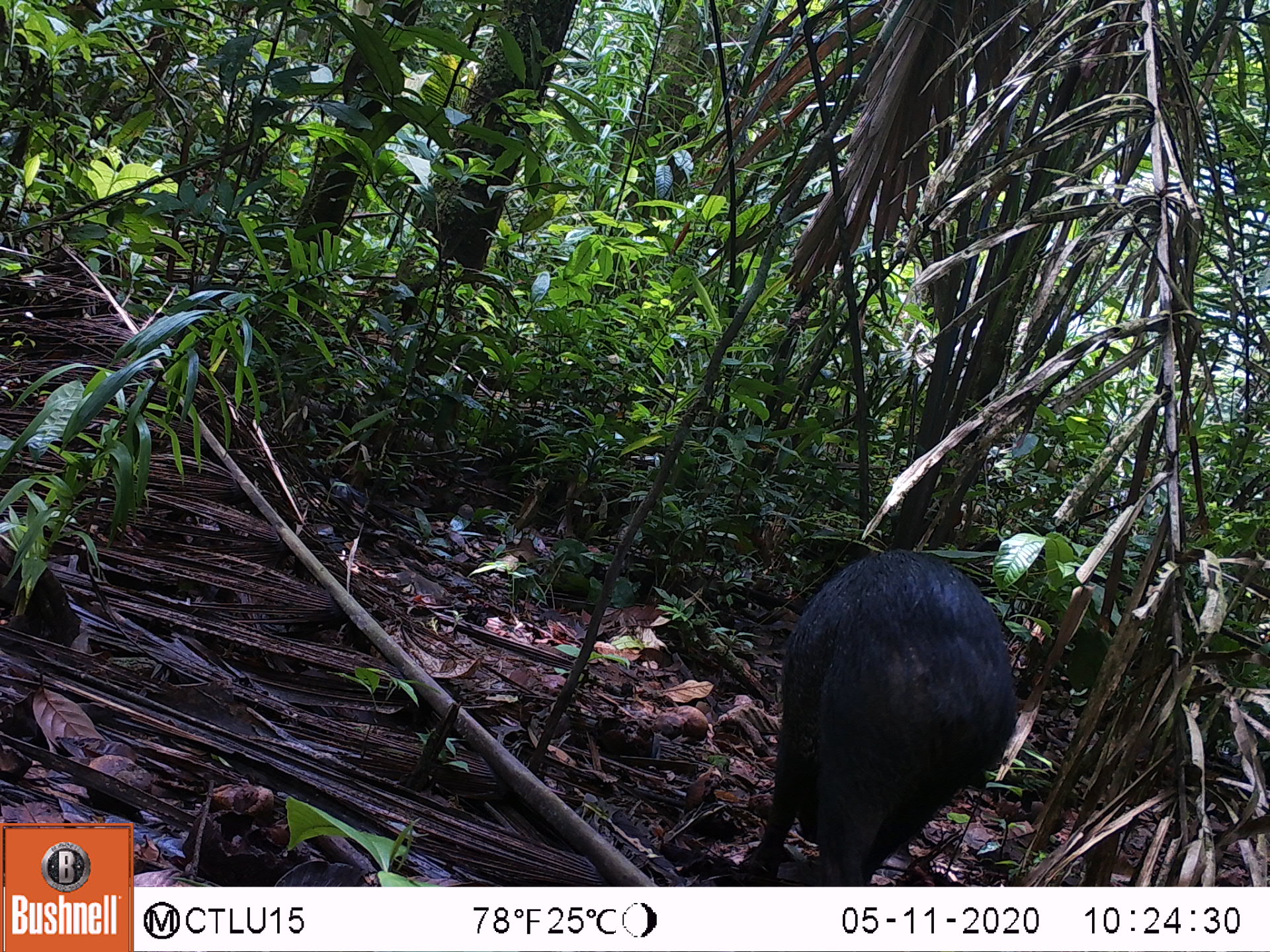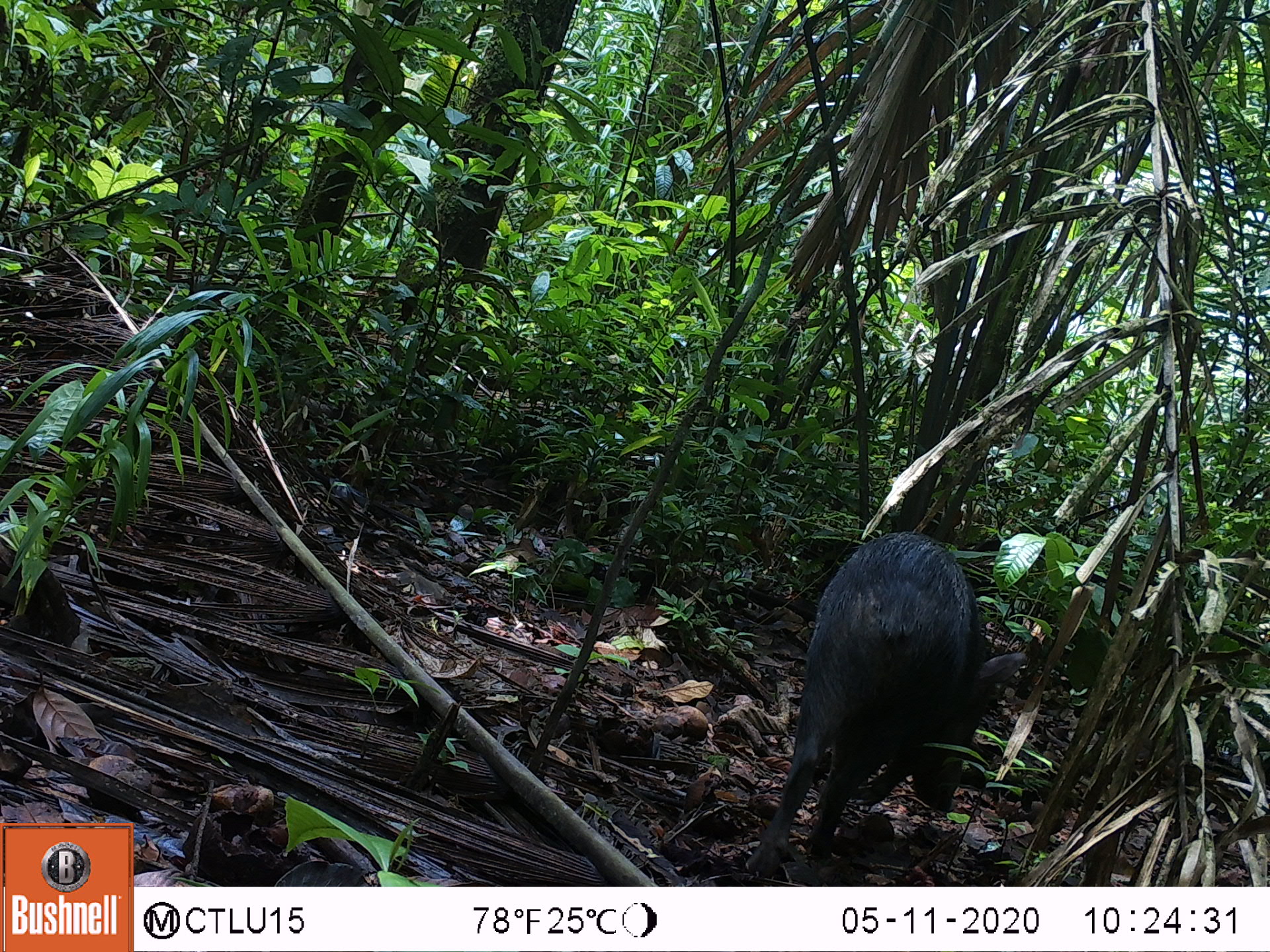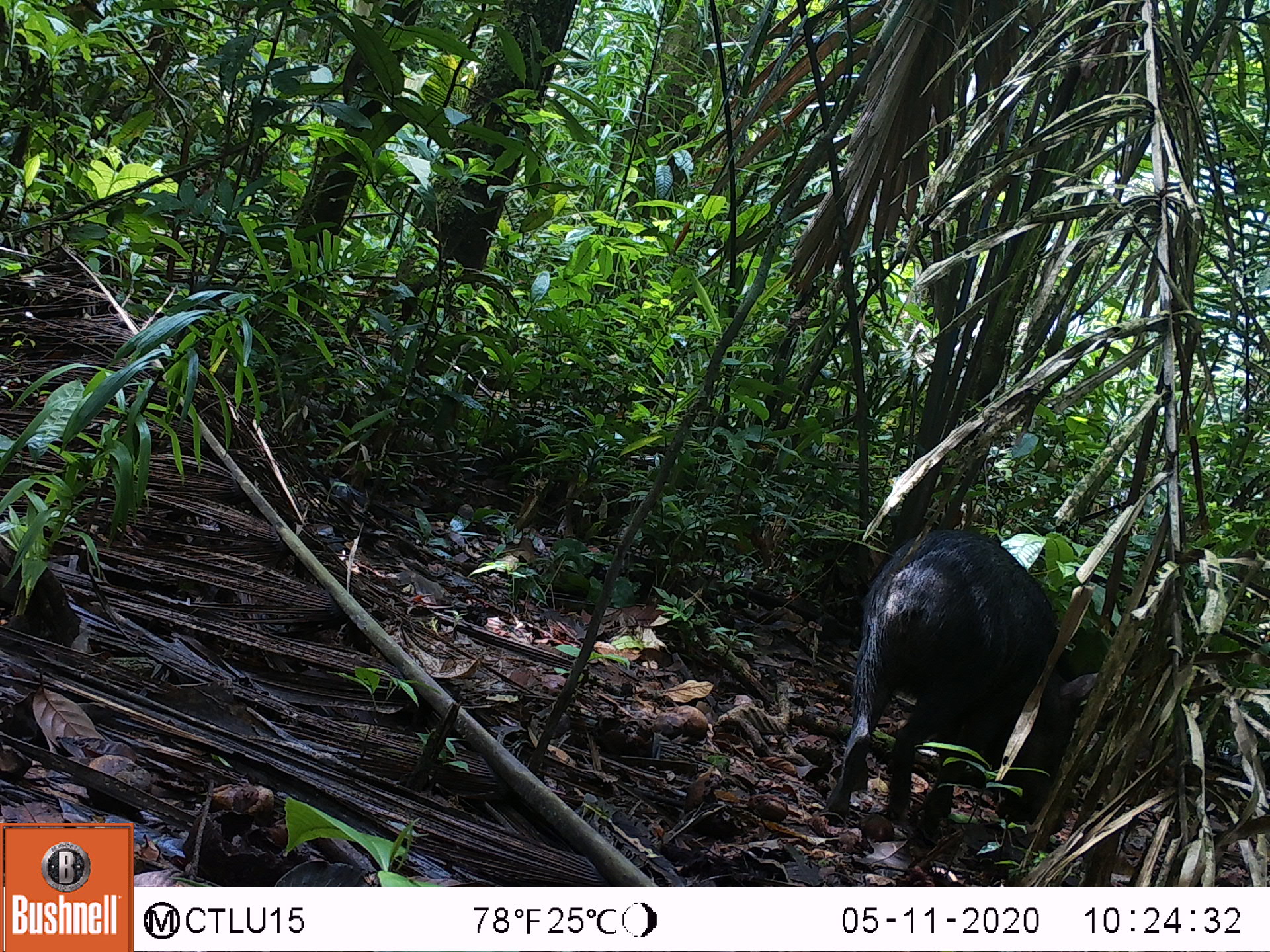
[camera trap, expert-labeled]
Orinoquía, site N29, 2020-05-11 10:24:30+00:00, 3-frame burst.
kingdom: Animalia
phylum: Chordata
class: Mammalia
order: Artiodactyla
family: Tayassuidae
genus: Pecari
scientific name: Pecari tajacu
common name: collared peccary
Collared peccary (Pecari tajacu).